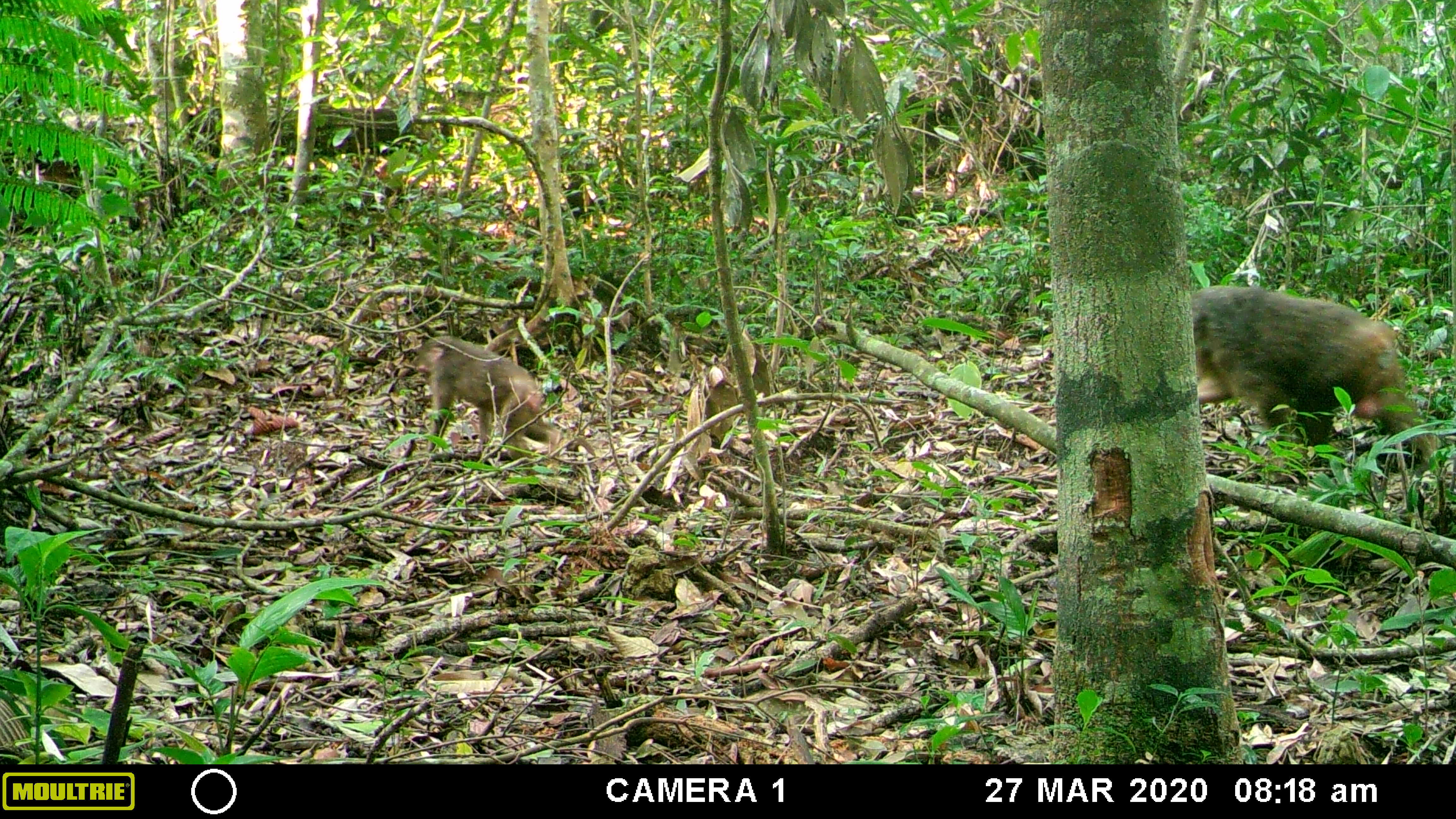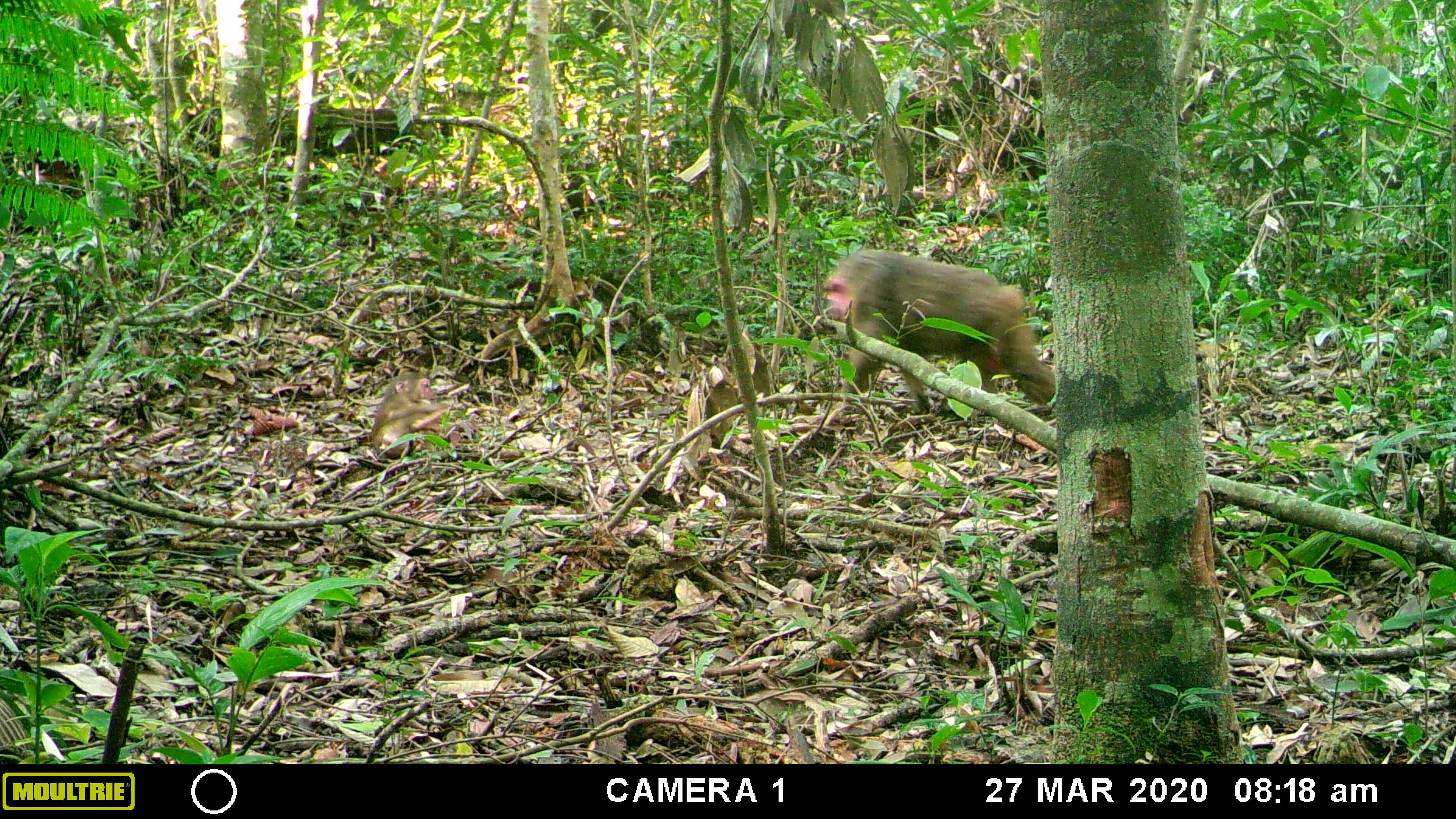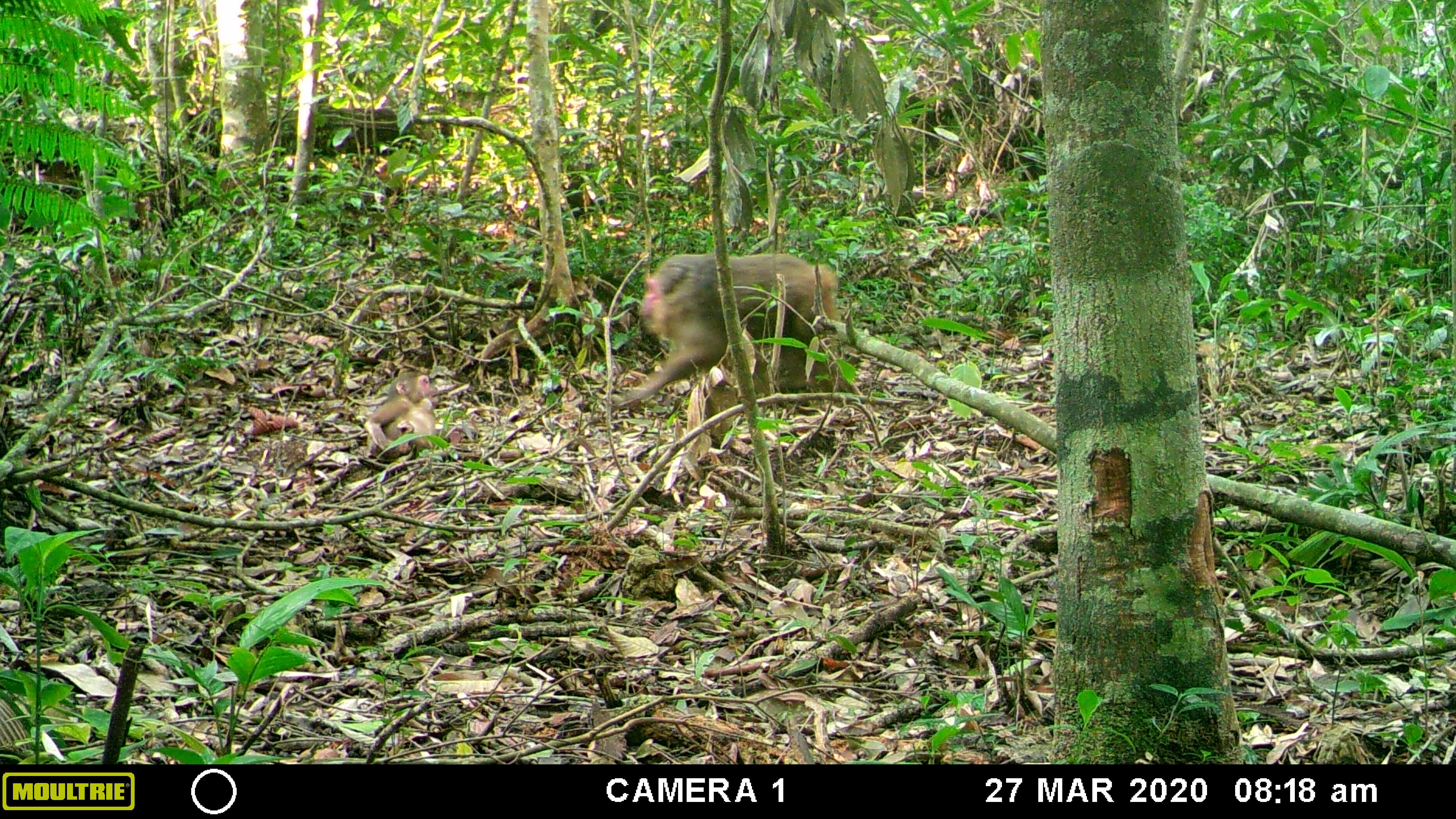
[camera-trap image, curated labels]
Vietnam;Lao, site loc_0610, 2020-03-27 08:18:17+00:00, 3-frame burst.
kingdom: Animalia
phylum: Chordata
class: Mammalia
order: Primates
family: Cercopithecidae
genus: Macaca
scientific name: Macaca arctoides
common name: stump-tailed macaque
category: stump tailed macaque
Stump tailed macaque (stump-tailed macaque) (Macaca arctoides). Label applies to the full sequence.